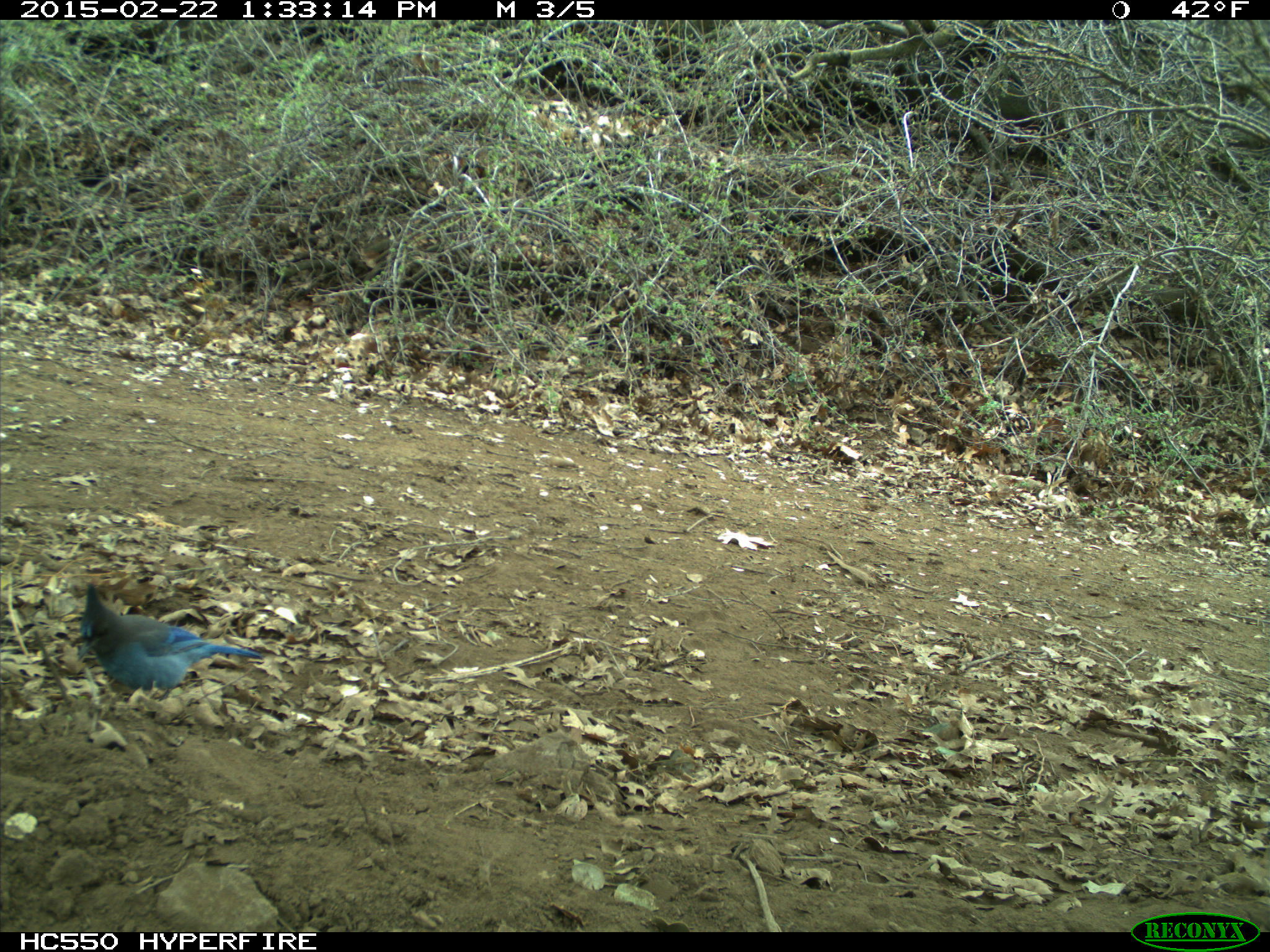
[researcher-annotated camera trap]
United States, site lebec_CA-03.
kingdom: Animalia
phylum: Chordata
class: Aves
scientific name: Aves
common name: birds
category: unidentified bird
Unidentified bird (birds) (Aves).